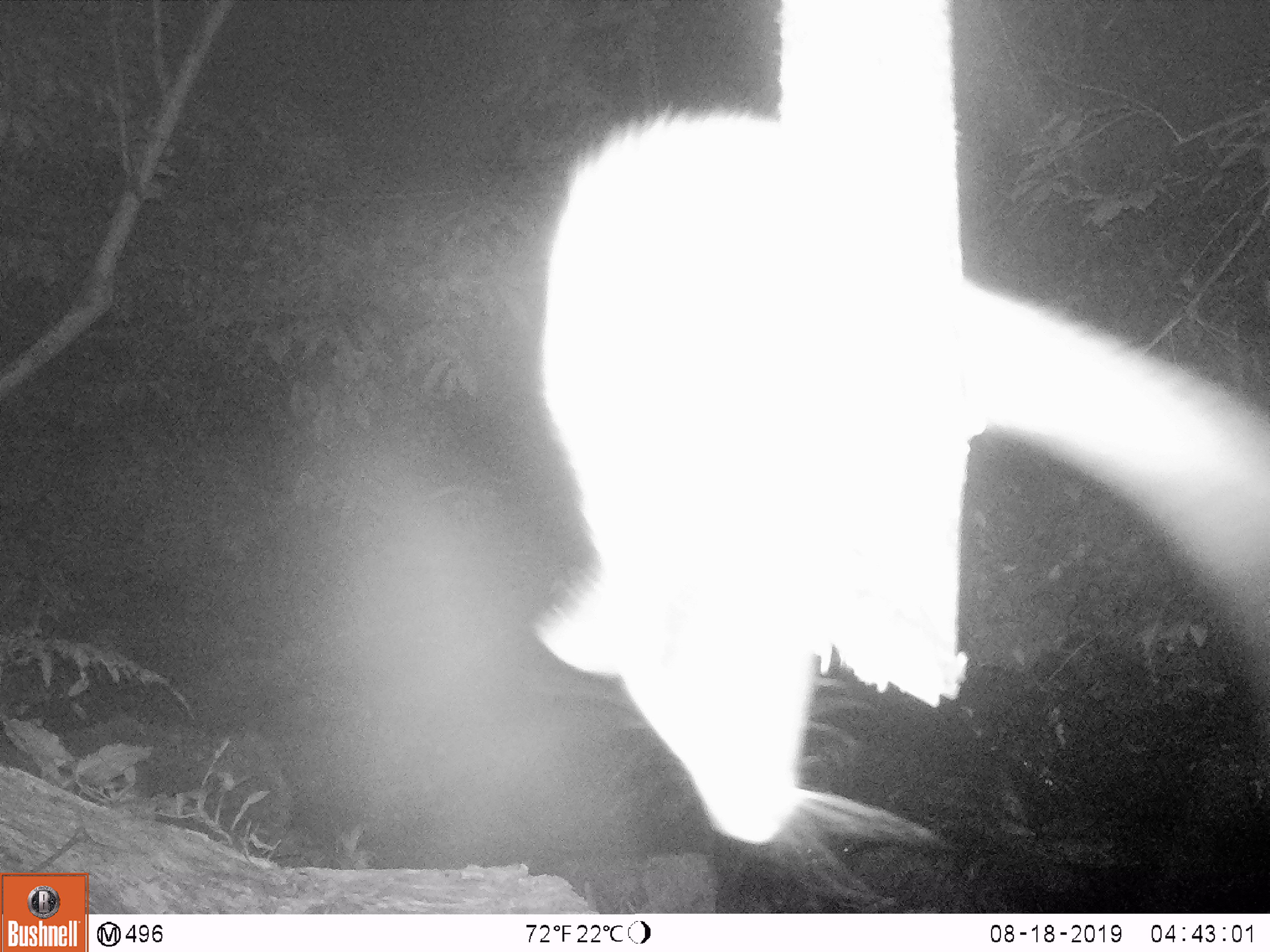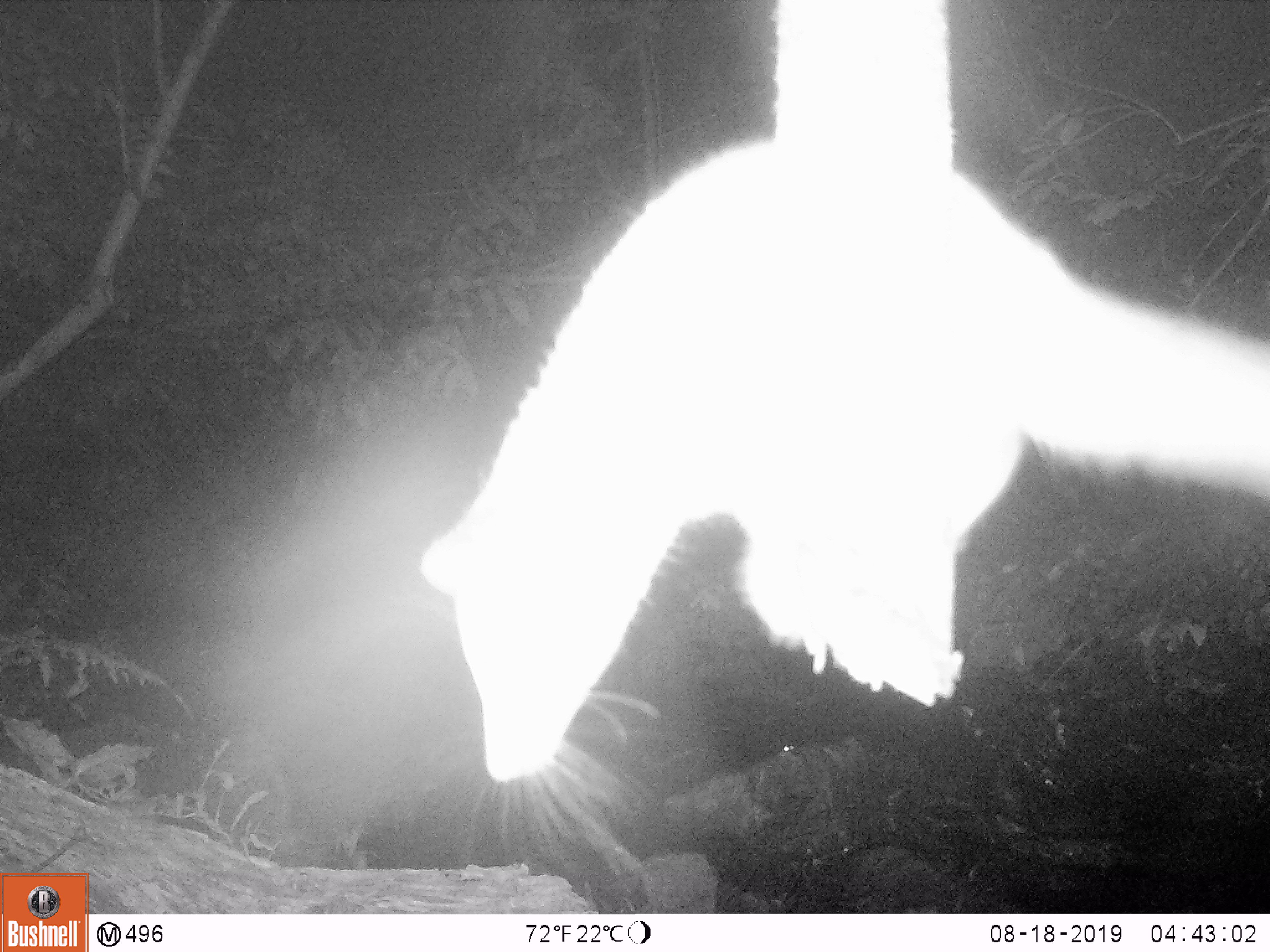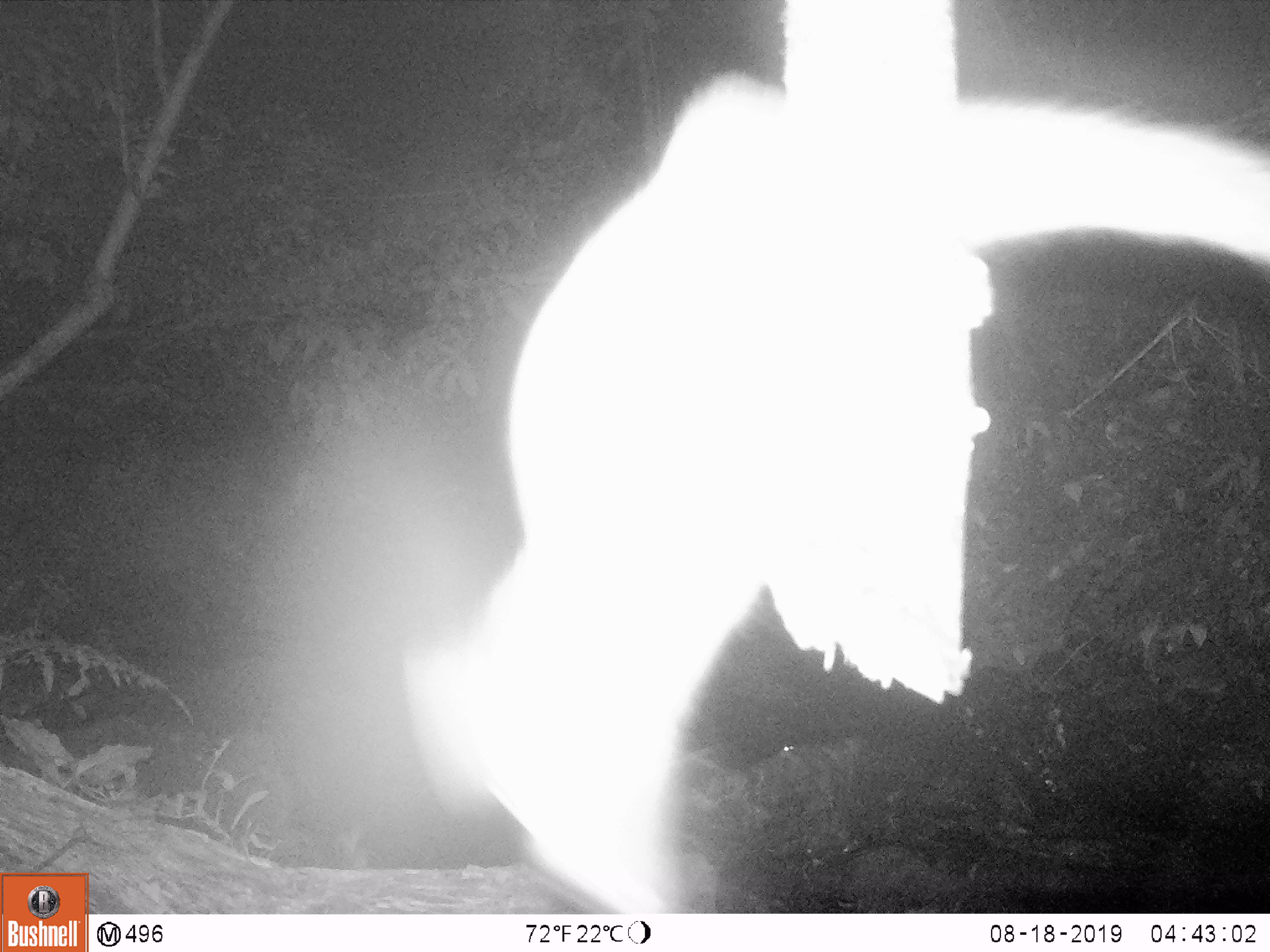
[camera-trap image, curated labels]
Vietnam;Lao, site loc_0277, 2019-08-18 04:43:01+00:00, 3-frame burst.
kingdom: Animalia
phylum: Chordata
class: Mammalia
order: Carnivora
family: Viverridae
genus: Paguma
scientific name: Paguma larvata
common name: masked palm civet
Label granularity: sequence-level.